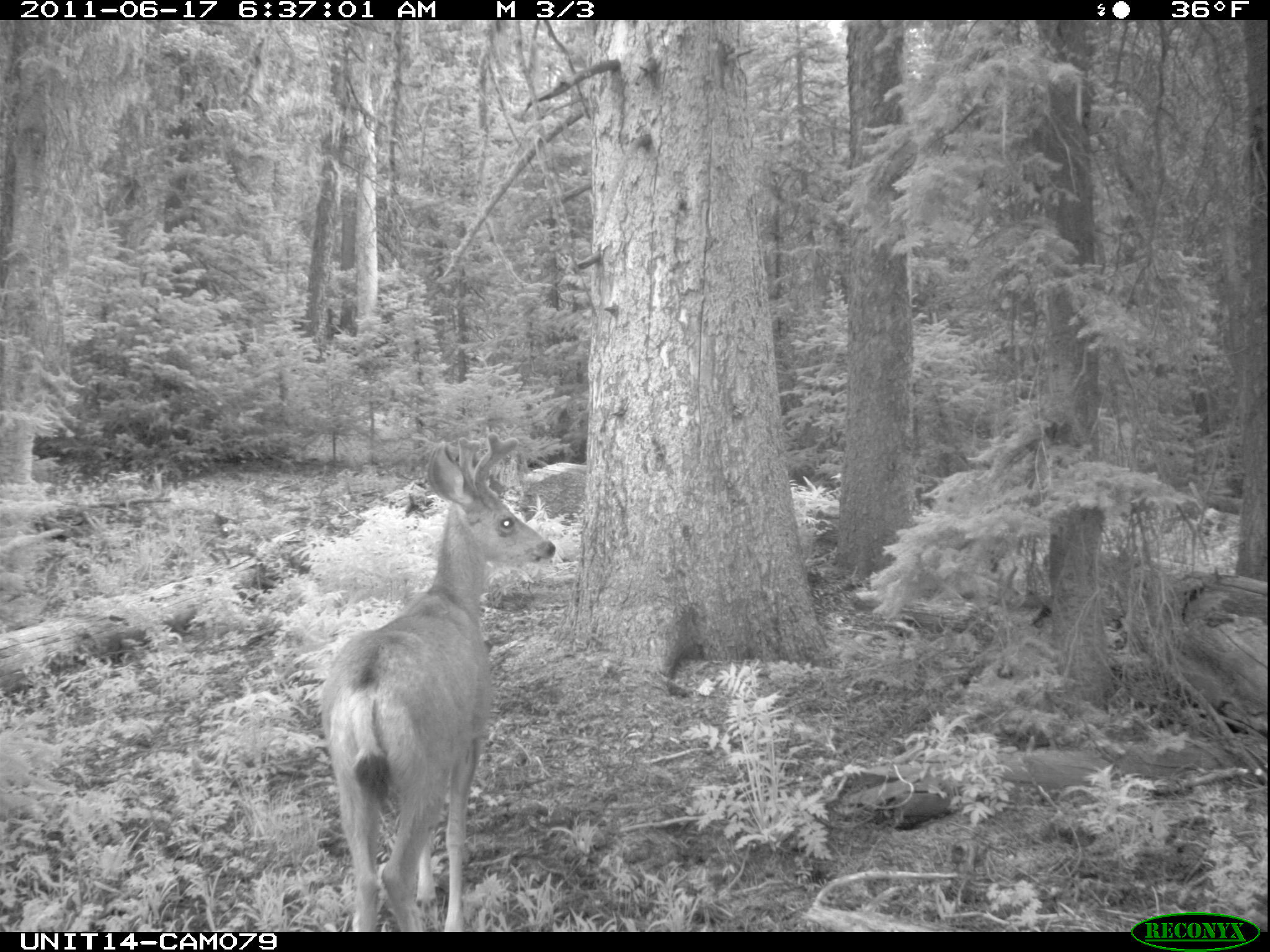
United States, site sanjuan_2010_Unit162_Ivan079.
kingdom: Animalia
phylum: Chordata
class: Mammalia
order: Artiodactyla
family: Cervidae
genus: Odocoileus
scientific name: Odocoileus hemionus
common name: mule deer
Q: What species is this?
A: Odocoileus hemionus (mule deer).